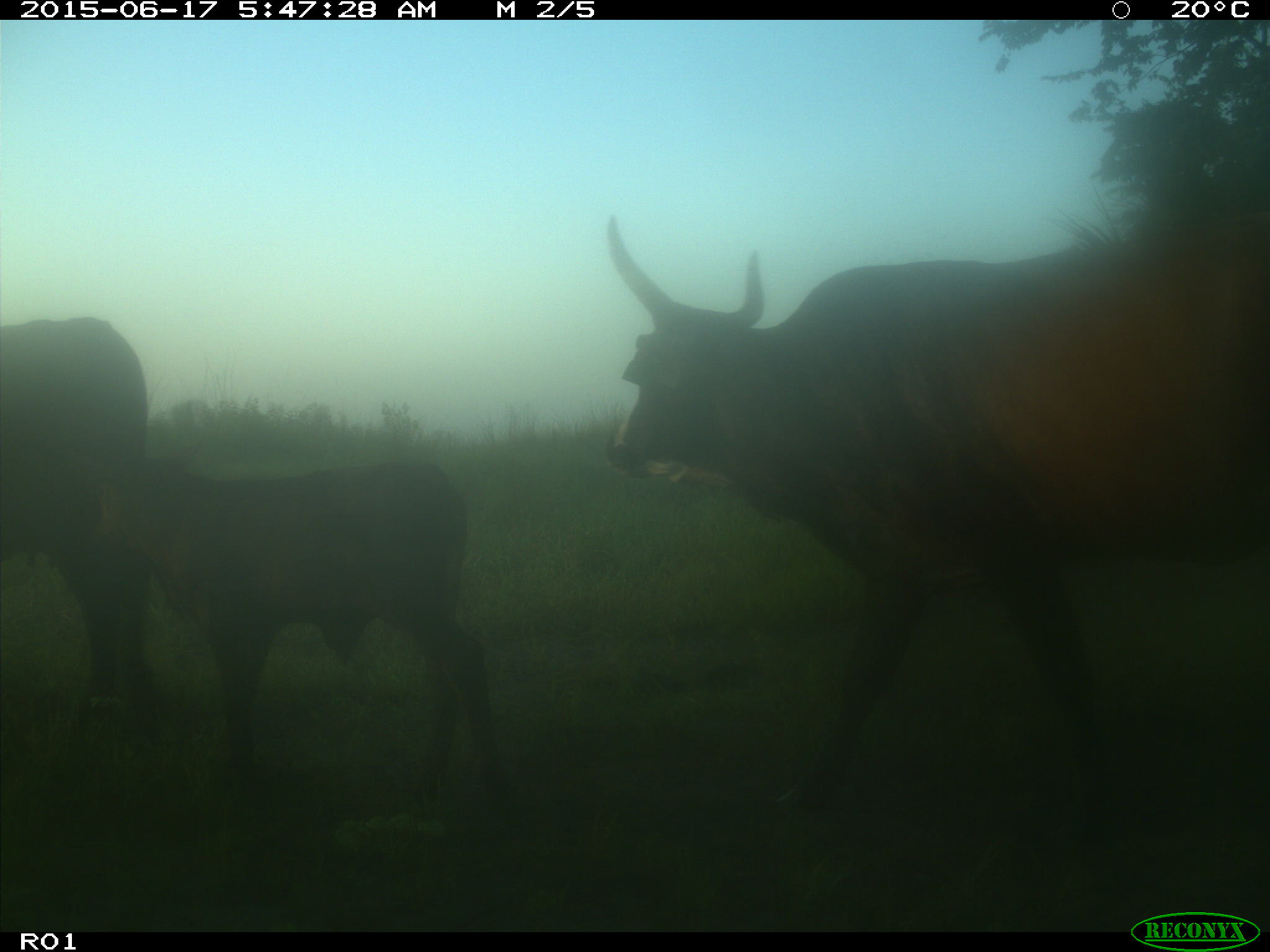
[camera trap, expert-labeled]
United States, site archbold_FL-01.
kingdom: Animalia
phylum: Chordata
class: Mammalia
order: Artiodactyla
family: Bovidae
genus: Bos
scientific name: Bos taurus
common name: domestic cow